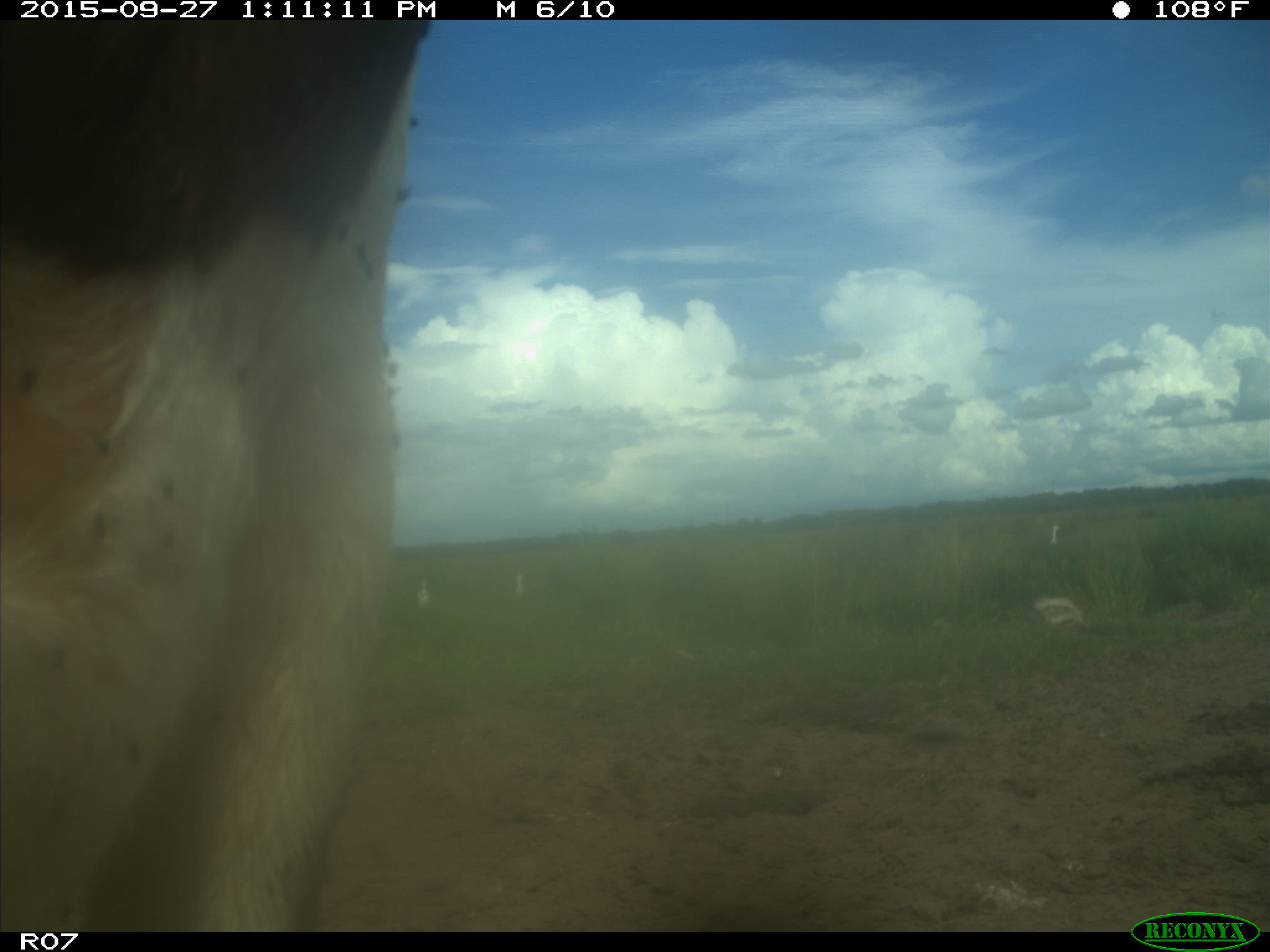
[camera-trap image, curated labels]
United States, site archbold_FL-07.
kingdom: Animalia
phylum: Chordata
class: Mammalia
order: Artiodactyla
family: Bovidae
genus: Bos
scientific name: Bos taurus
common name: domestic cow